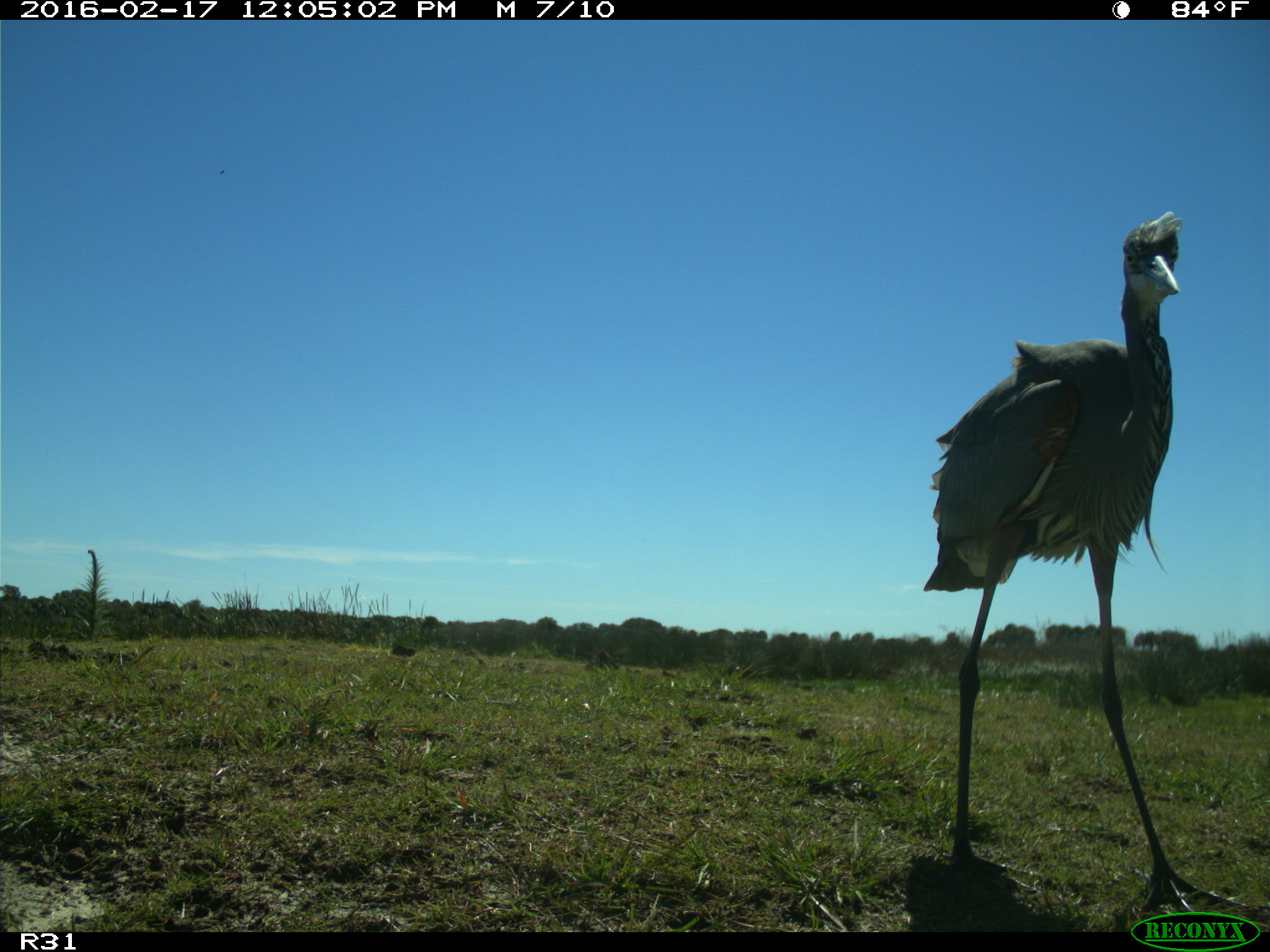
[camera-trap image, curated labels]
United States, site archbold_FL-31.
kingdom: Animalia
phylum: Chordata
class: Aves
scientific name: Aves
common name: birds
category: unidentified bird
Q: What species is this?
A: Unidentified bird (birds) (Aves).